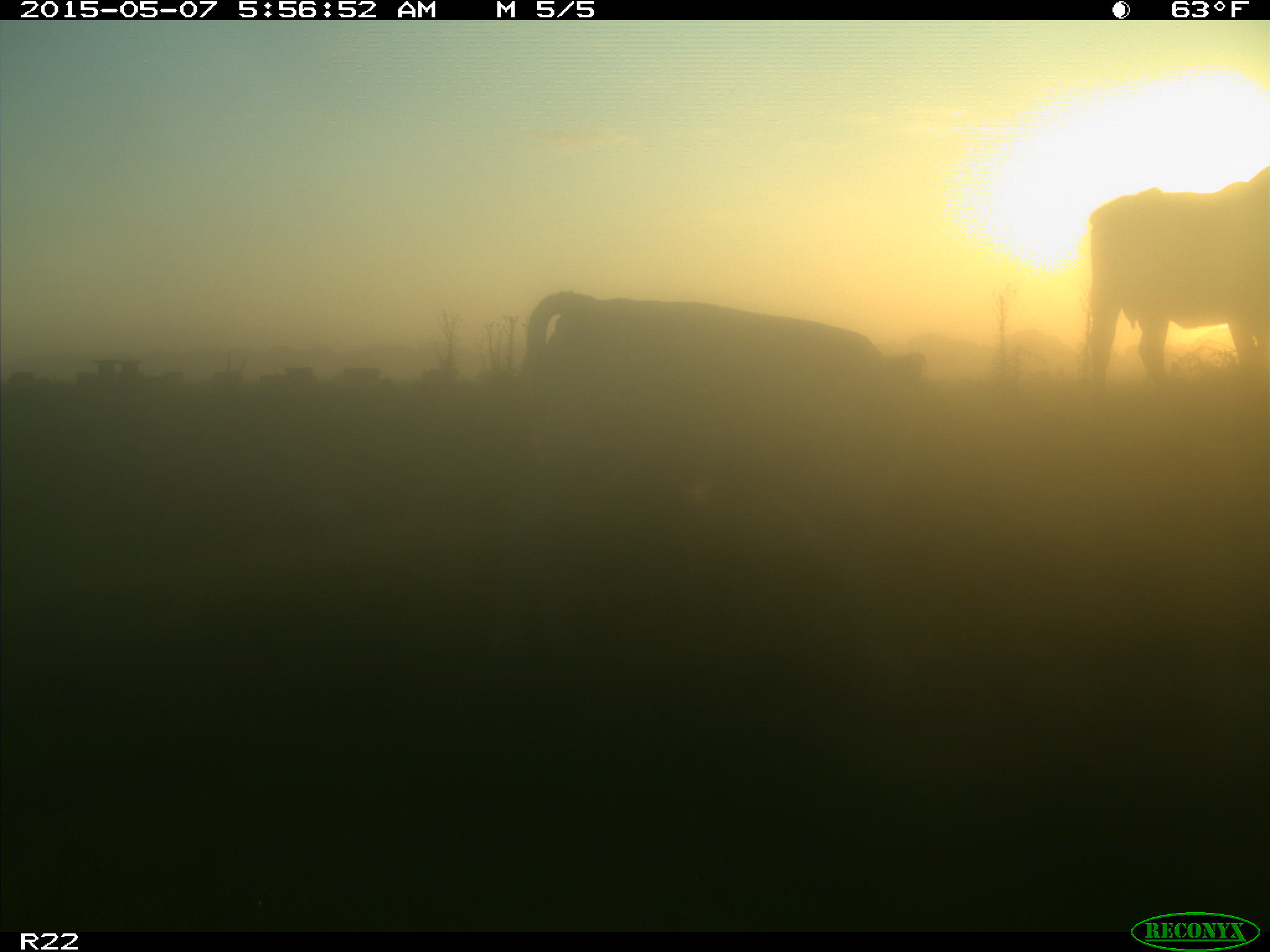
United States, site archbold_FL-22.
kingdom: Animalia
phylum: Chordata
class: Mammalia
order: Artiodactyla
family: Bovidae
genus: Bos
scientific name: Bos taurus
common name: domestic cow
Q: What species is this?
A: Bos taurus (domestic cow).